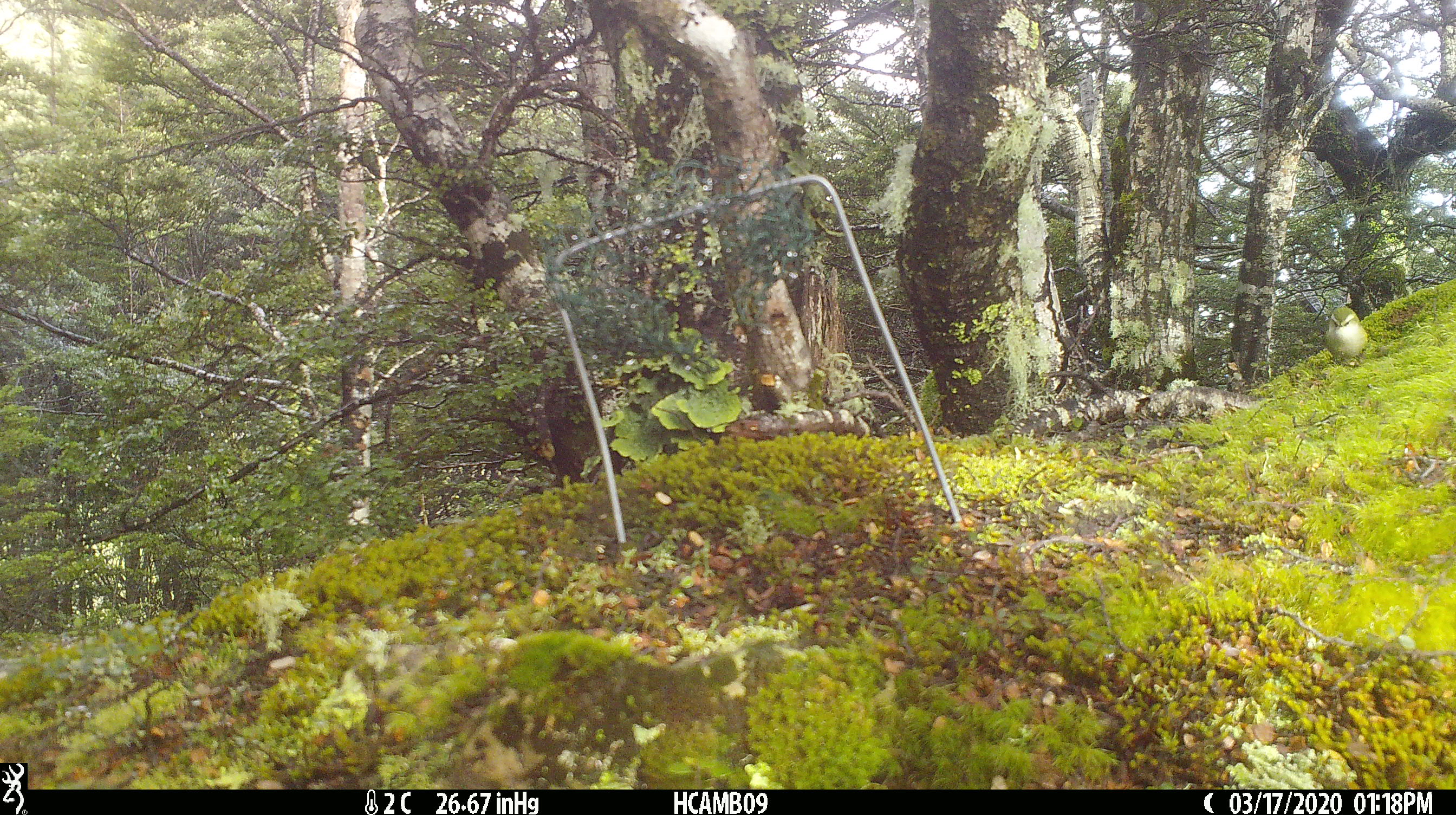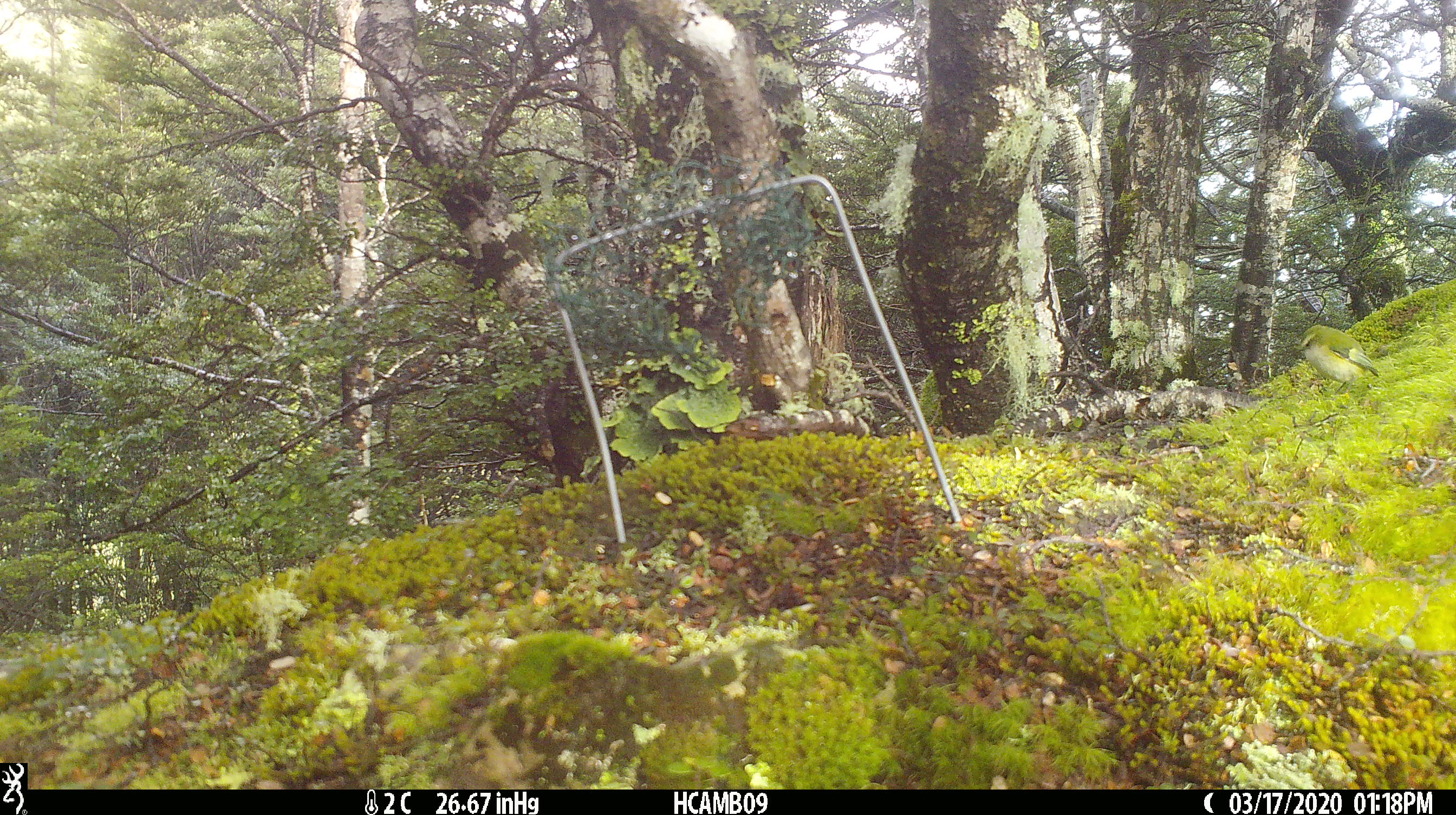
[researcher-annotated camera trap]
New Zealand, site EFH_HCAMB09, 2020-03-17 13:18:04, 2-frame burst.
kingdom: Animalia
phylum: Chordata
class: Aves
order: Passeriformes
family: Acanthisittidae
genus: Acanthisitta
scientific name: Acanthisitta chloris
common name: rifleman